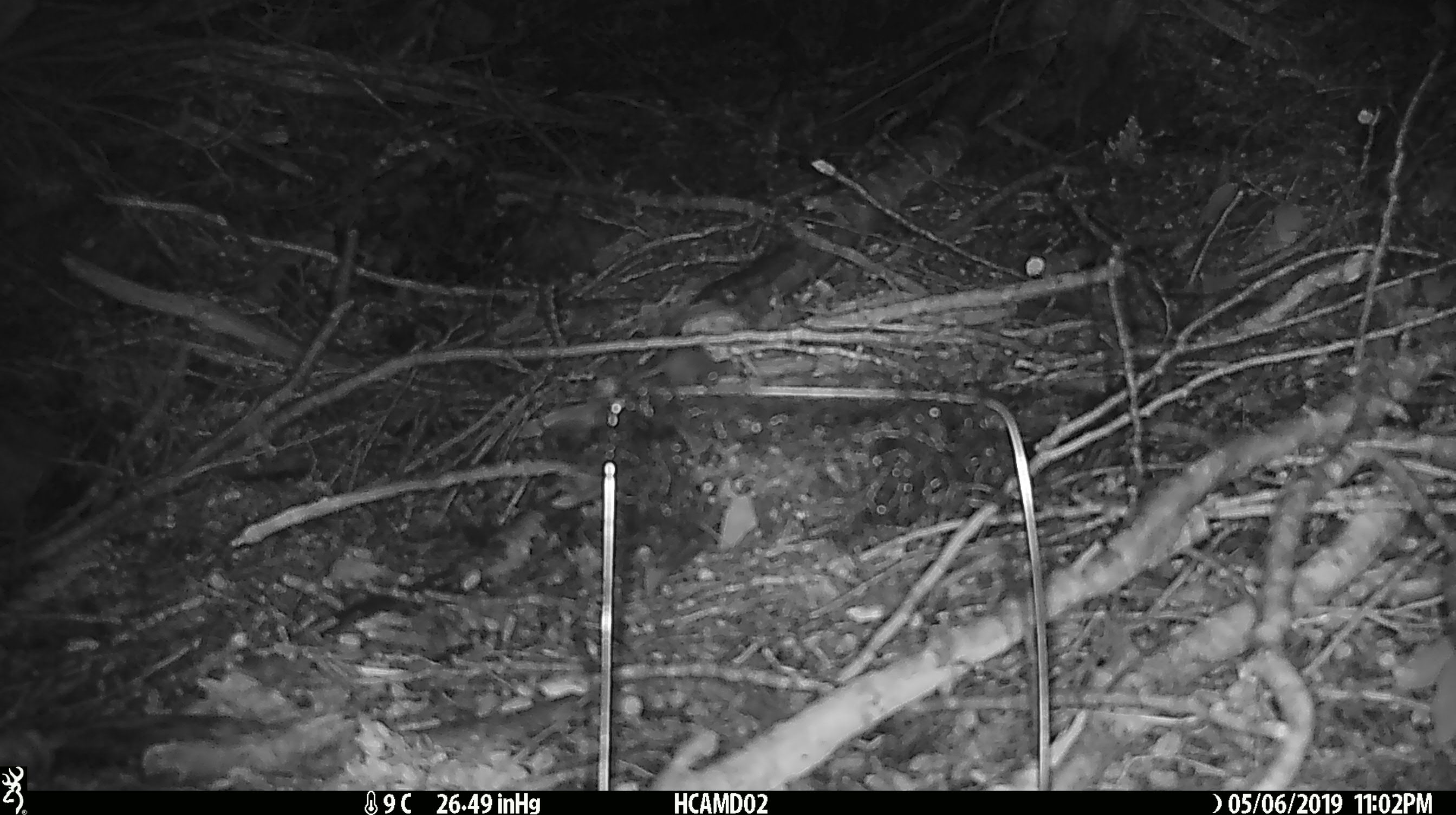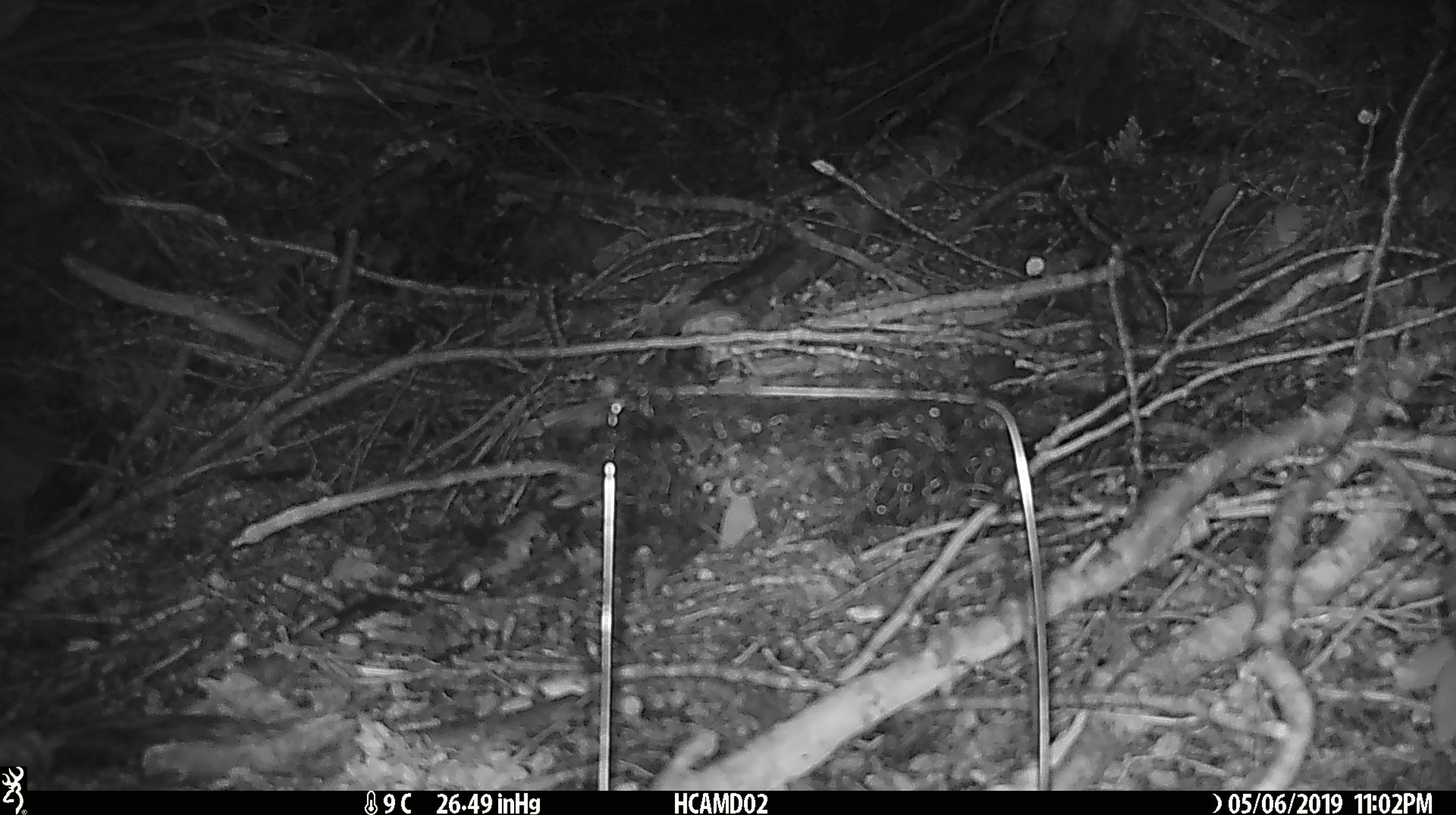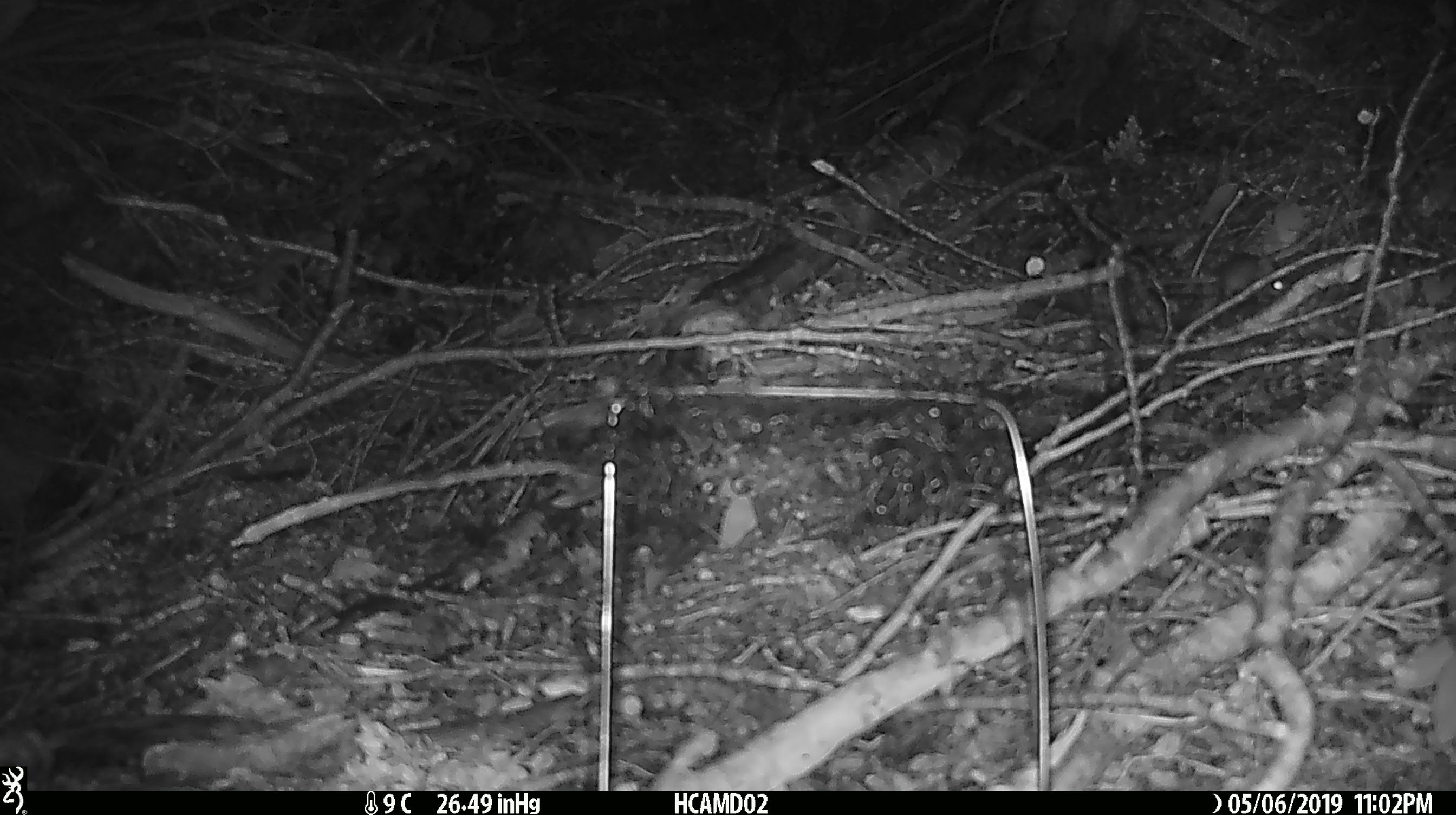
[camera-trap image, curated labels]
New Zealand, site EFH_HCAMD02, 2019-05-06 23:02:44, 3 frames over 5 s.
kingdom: Animalia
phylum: Chordata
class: Mammalia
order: Rodentia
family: Muridae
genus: Mus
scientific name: Mus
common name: mouse